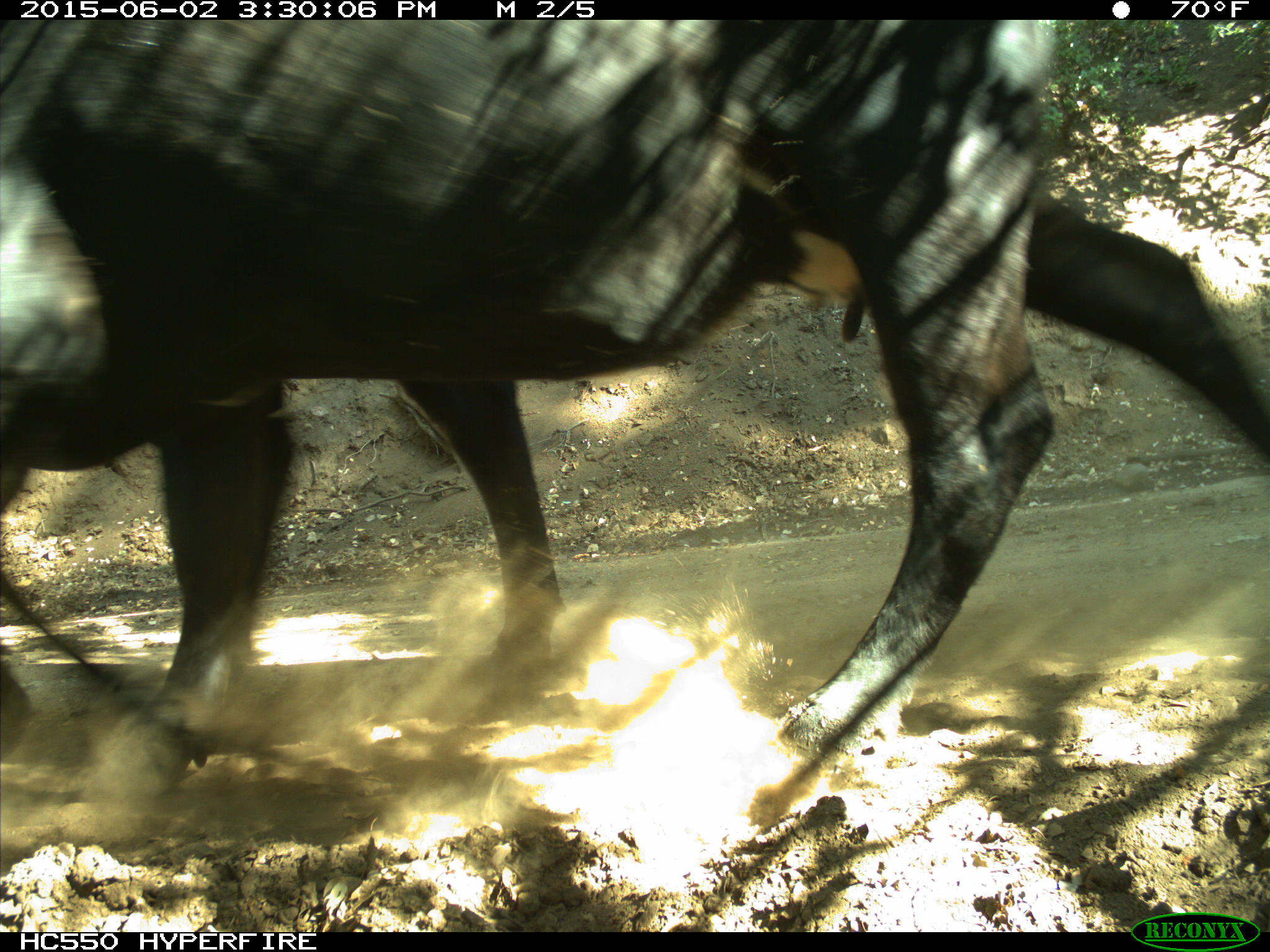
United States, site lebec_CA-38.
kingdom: Animalia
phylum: Chordata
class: Mammalia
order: Artiodactyla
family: Bovidae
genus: Bos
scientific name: Bos taurus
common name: domestic cow